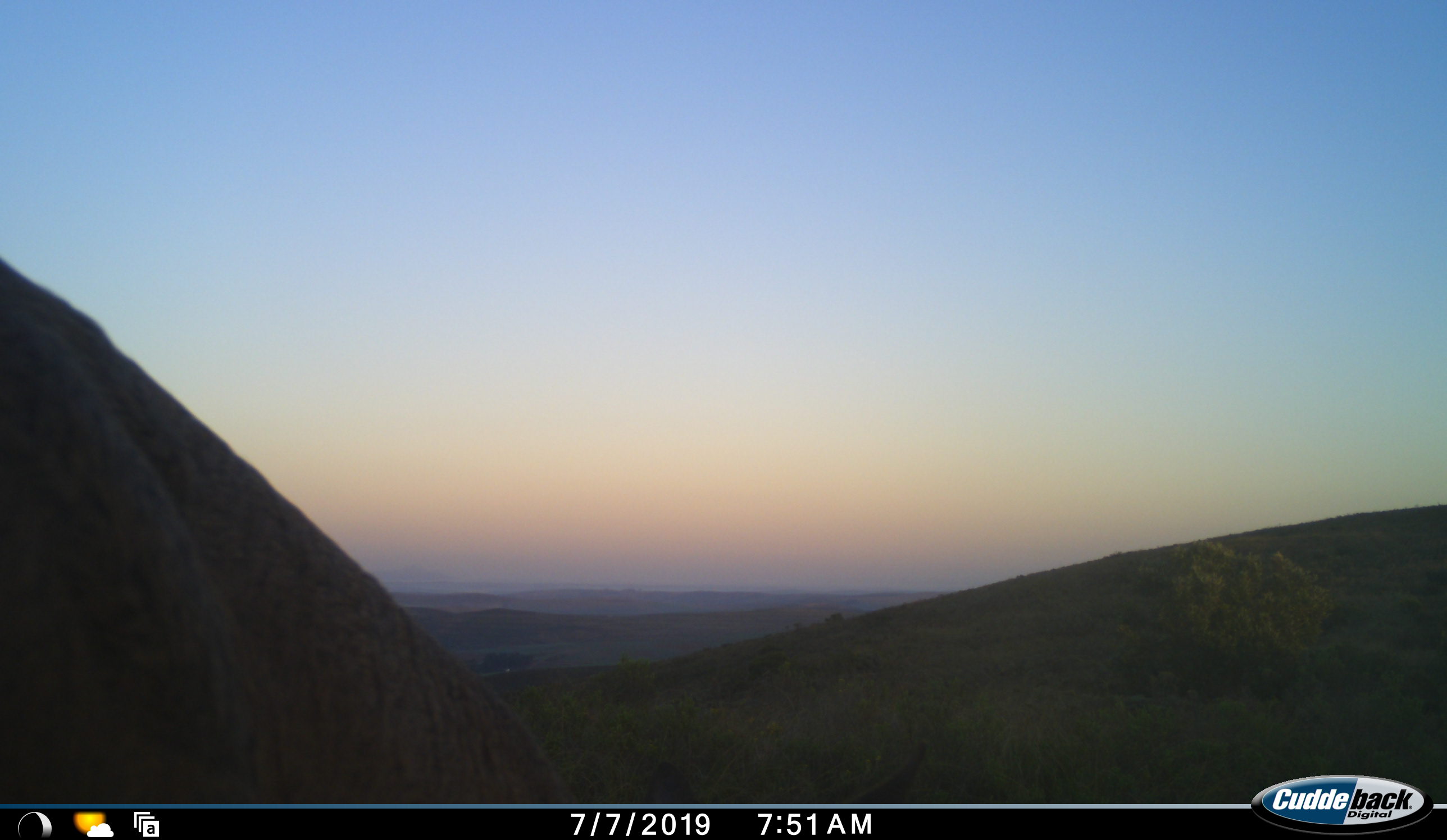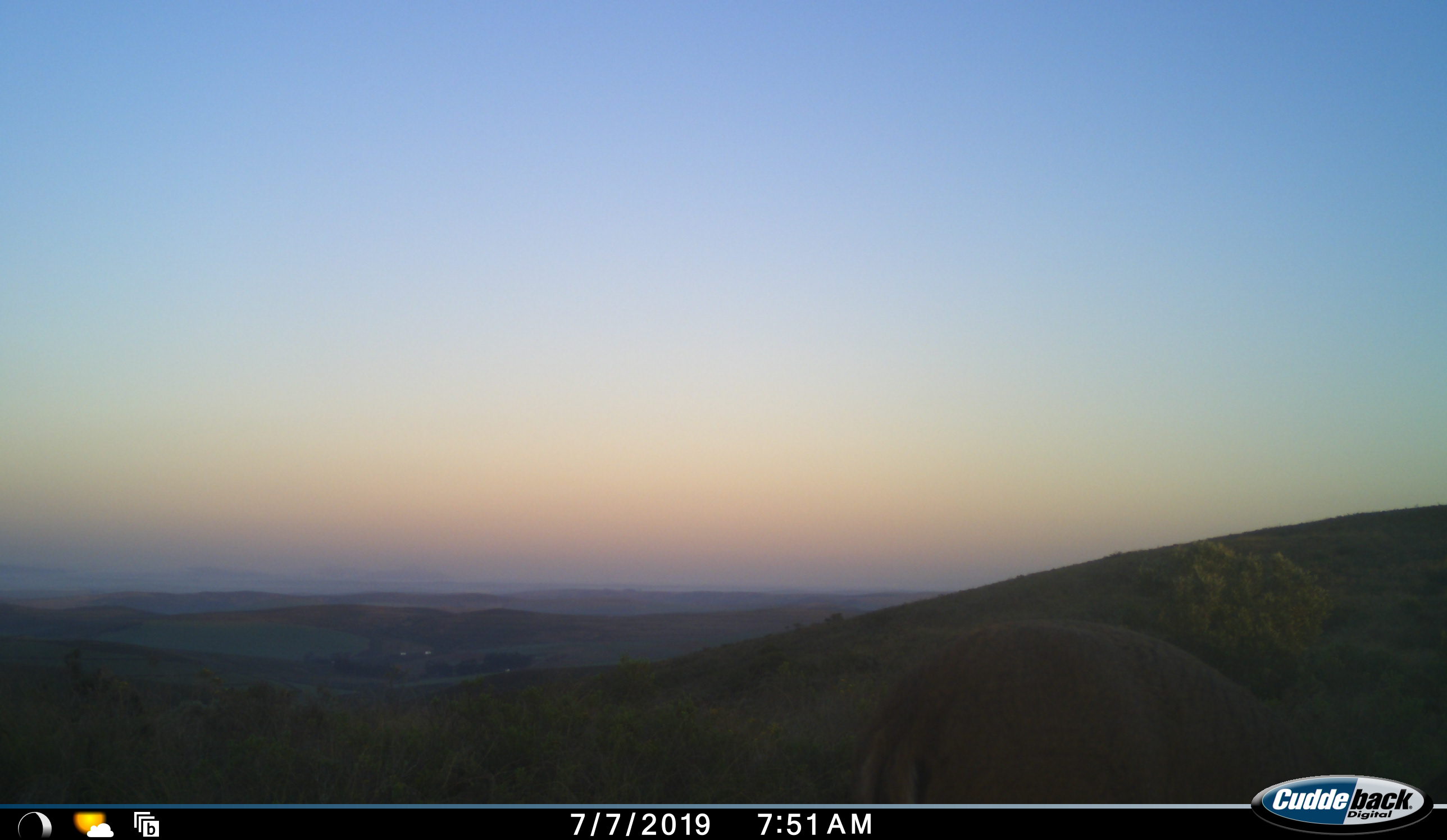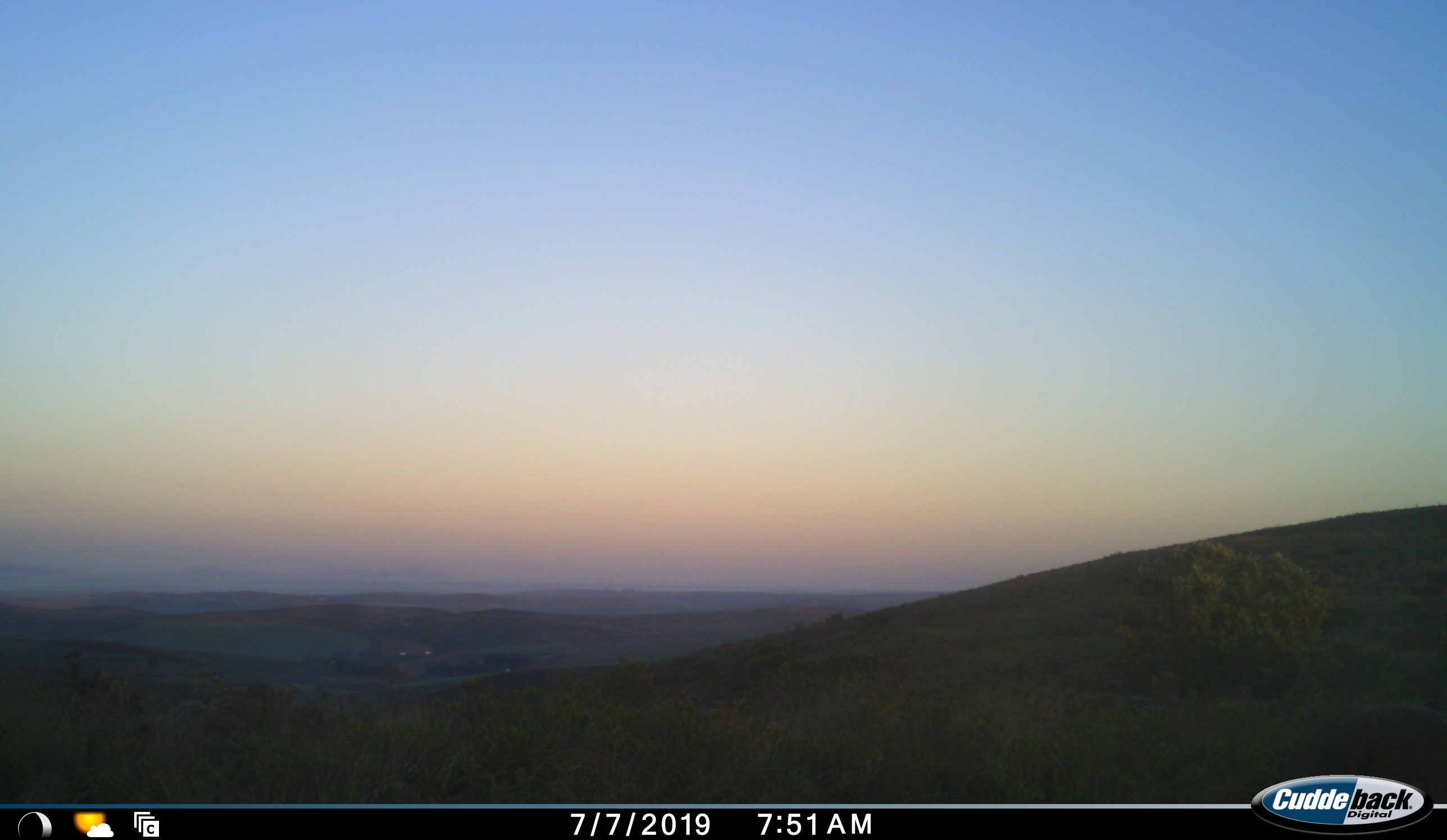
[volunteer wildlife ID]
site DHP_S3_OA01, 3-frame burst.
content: unidentified animal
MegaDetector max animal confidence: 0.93